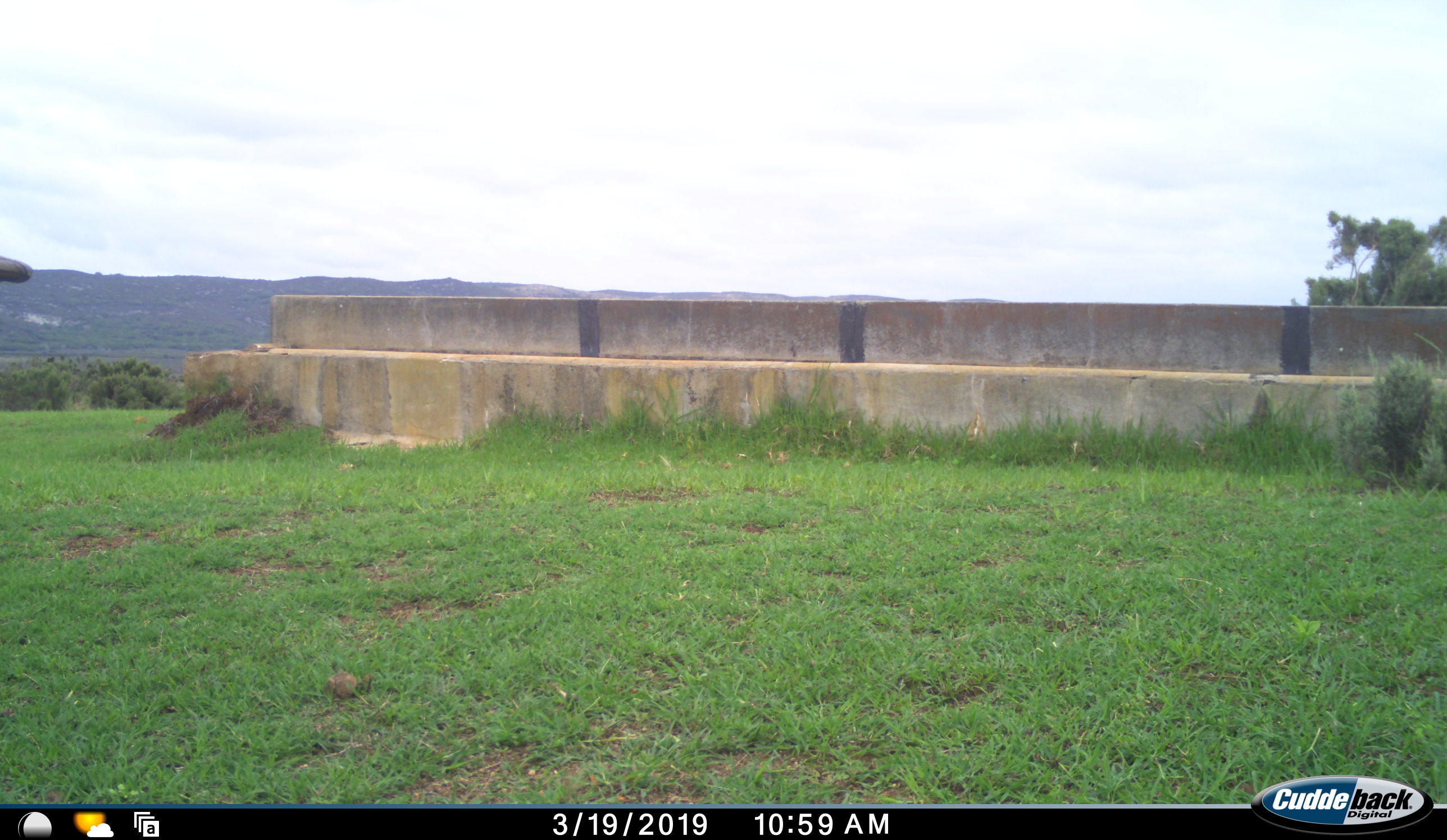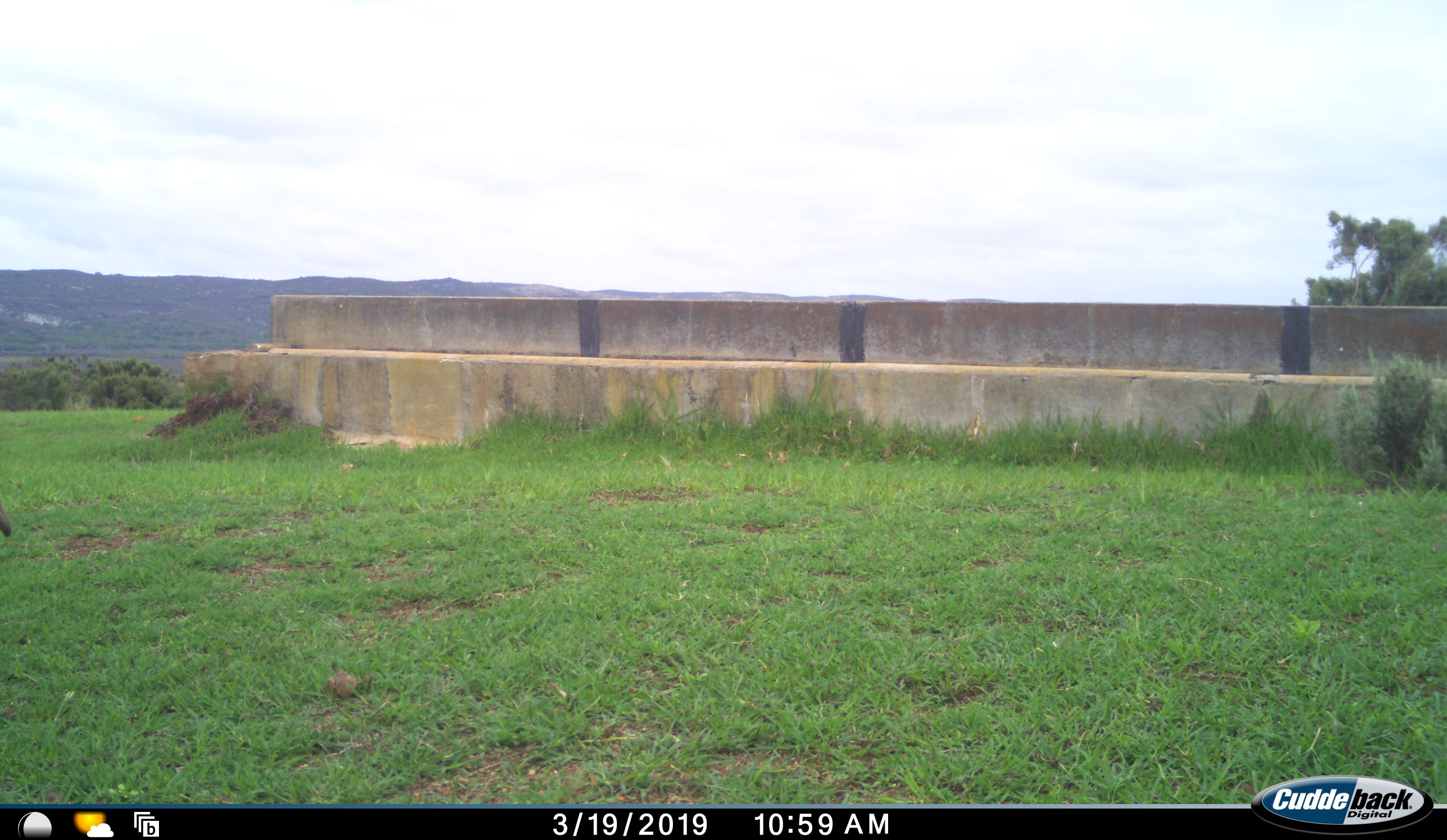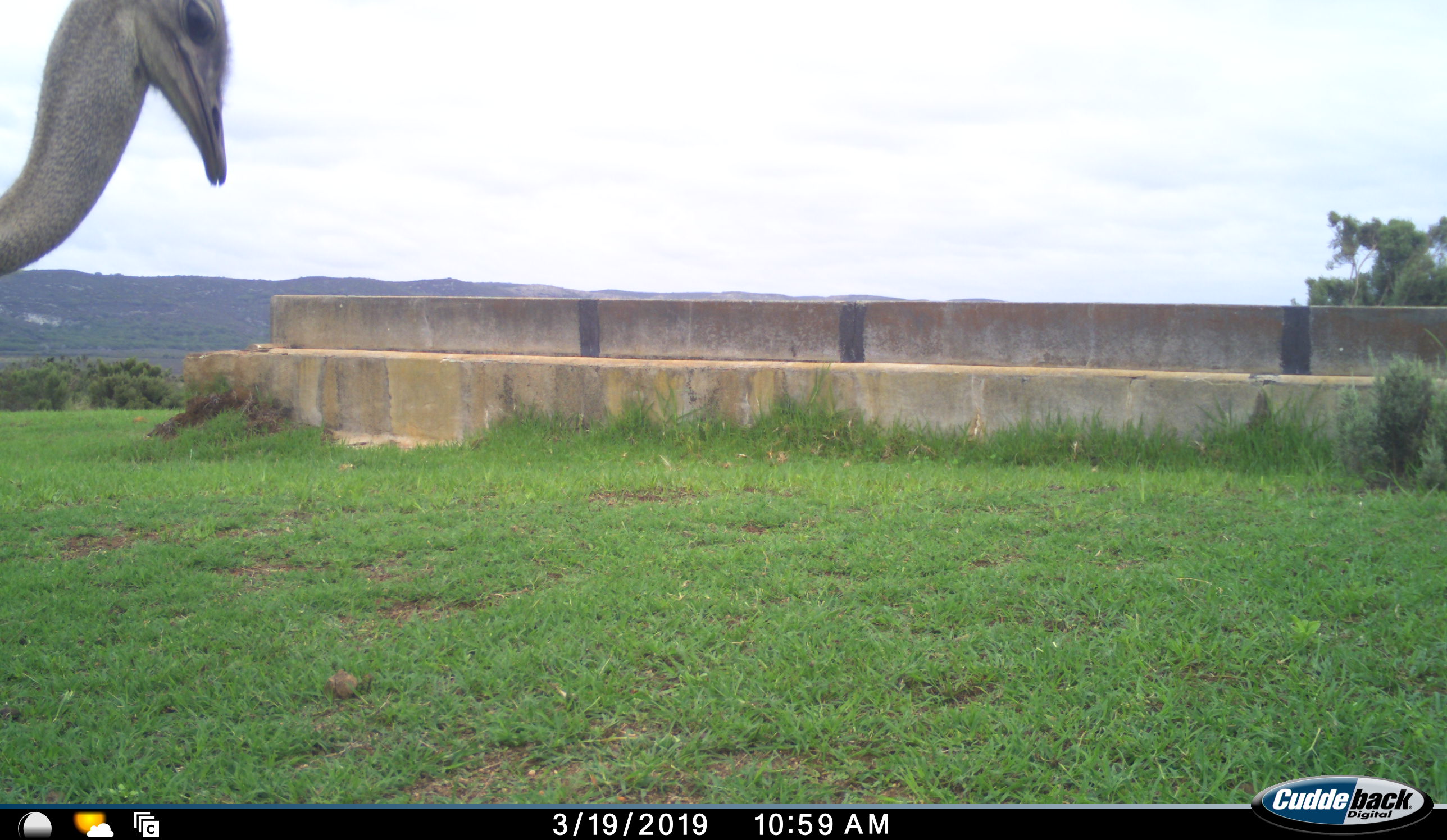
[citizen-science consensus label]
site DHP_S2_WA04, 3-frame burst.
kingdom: Animalia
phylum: Chordata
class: Aves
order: Struthioniformes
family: Struthionidae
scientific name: Struthionidae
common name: ostrich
Ostrich (Struthionidae), count 1. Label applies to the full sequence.